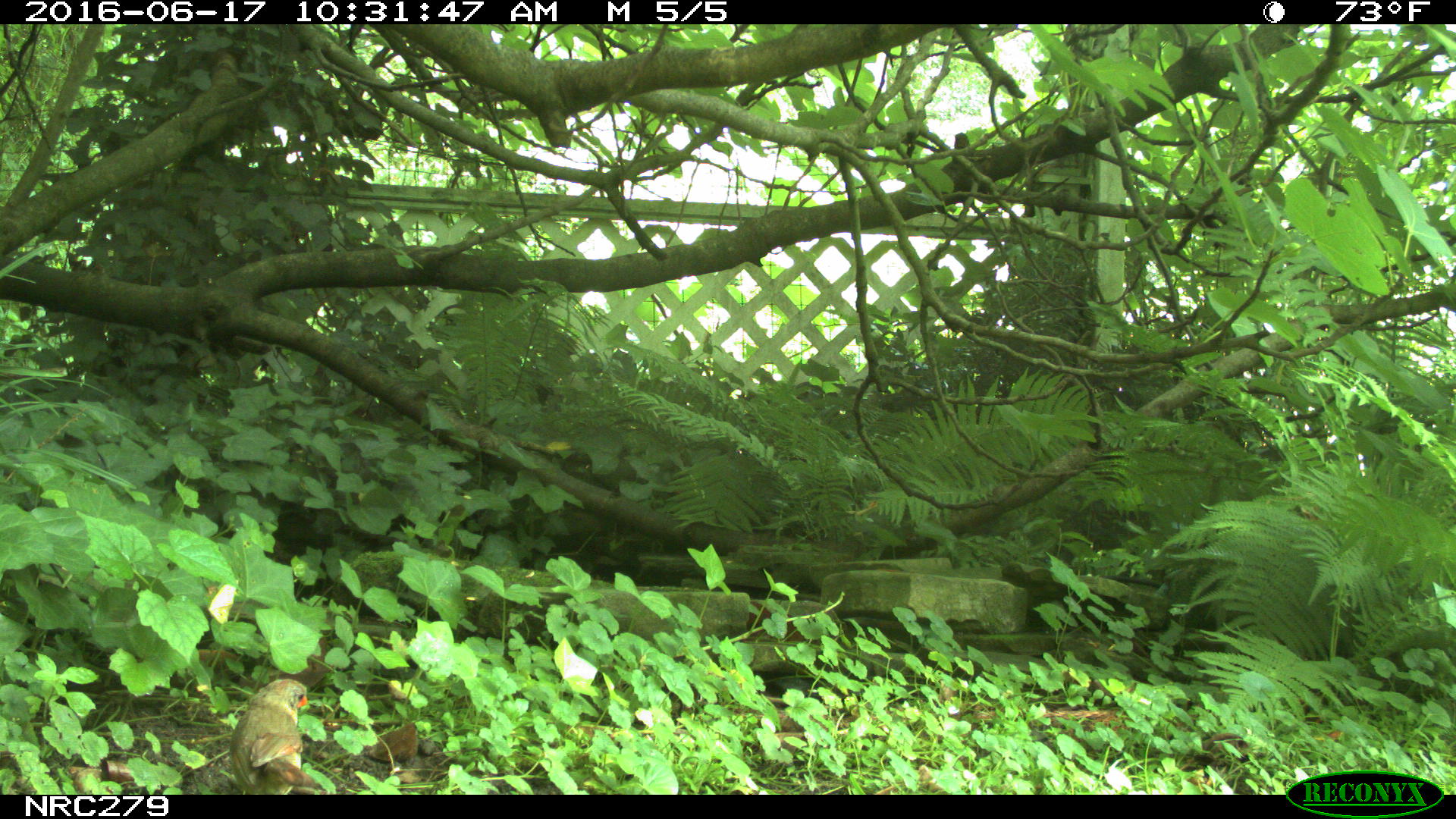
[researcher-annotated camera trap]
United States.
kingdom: Animalia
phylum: Chordata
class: Aves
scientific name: Aves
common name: bird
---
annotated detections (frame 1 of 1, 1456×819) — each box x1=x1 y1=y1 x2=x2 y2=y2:
Bird: x1=218 y1=676 x2=322 y2=790